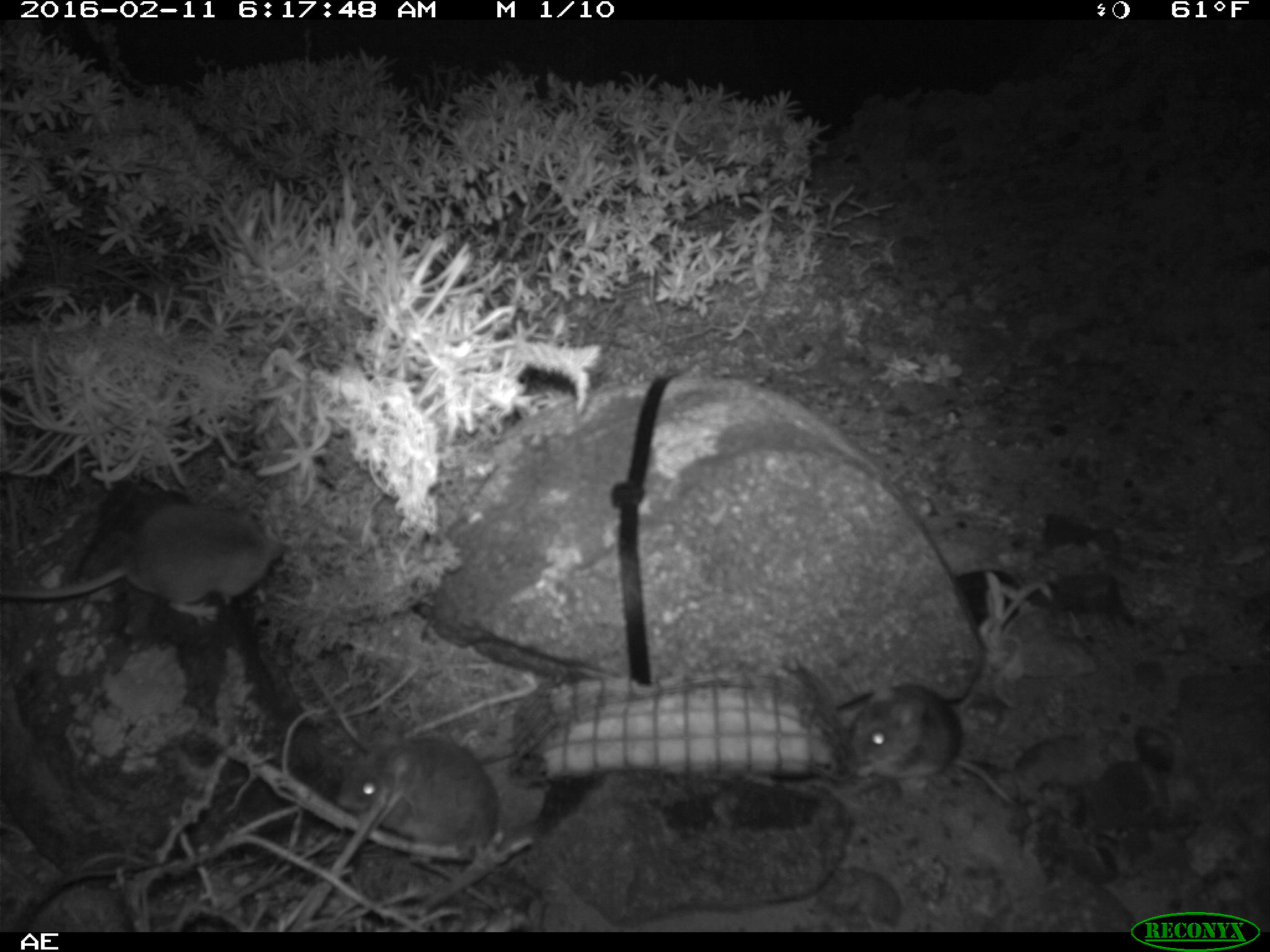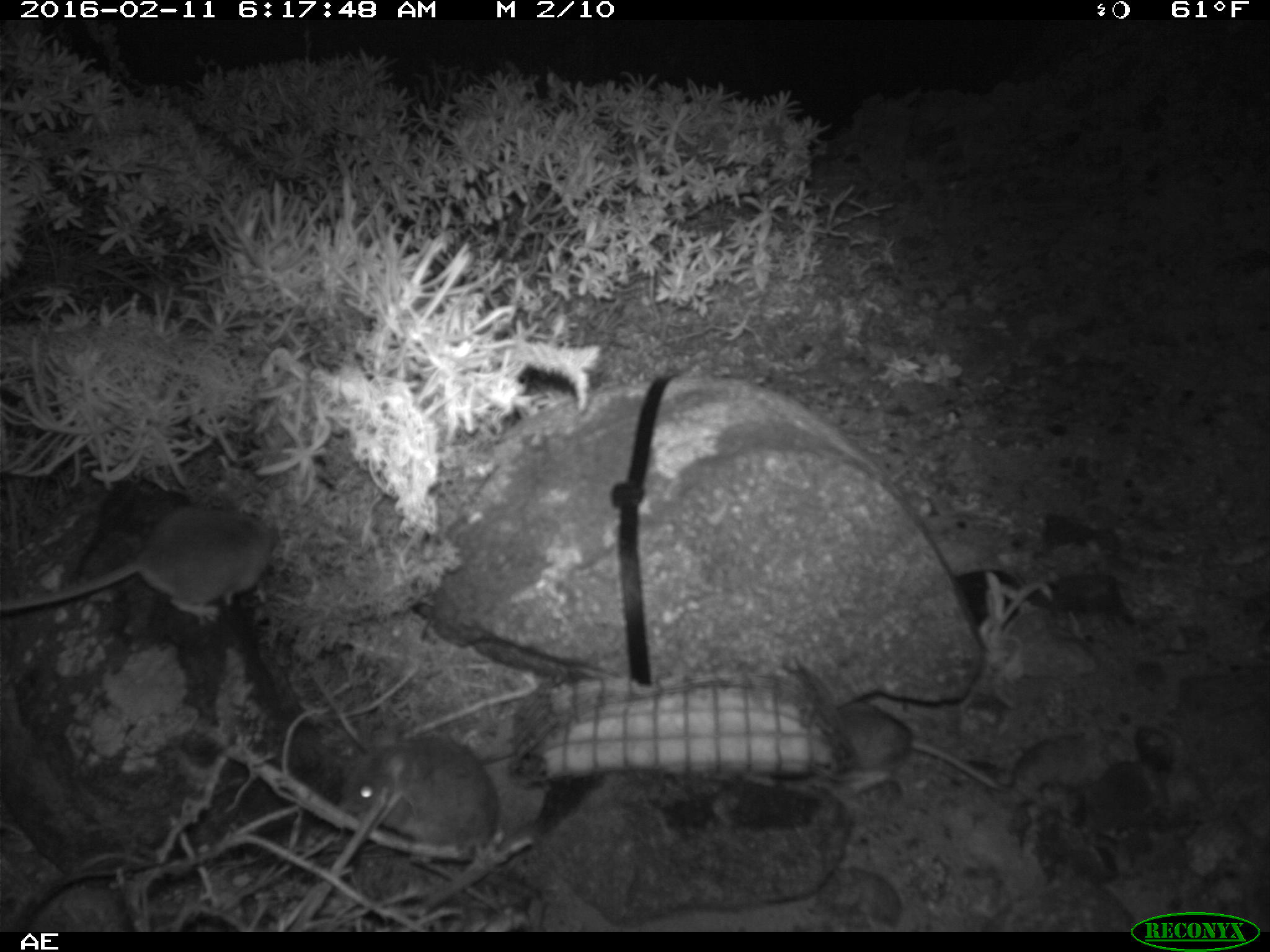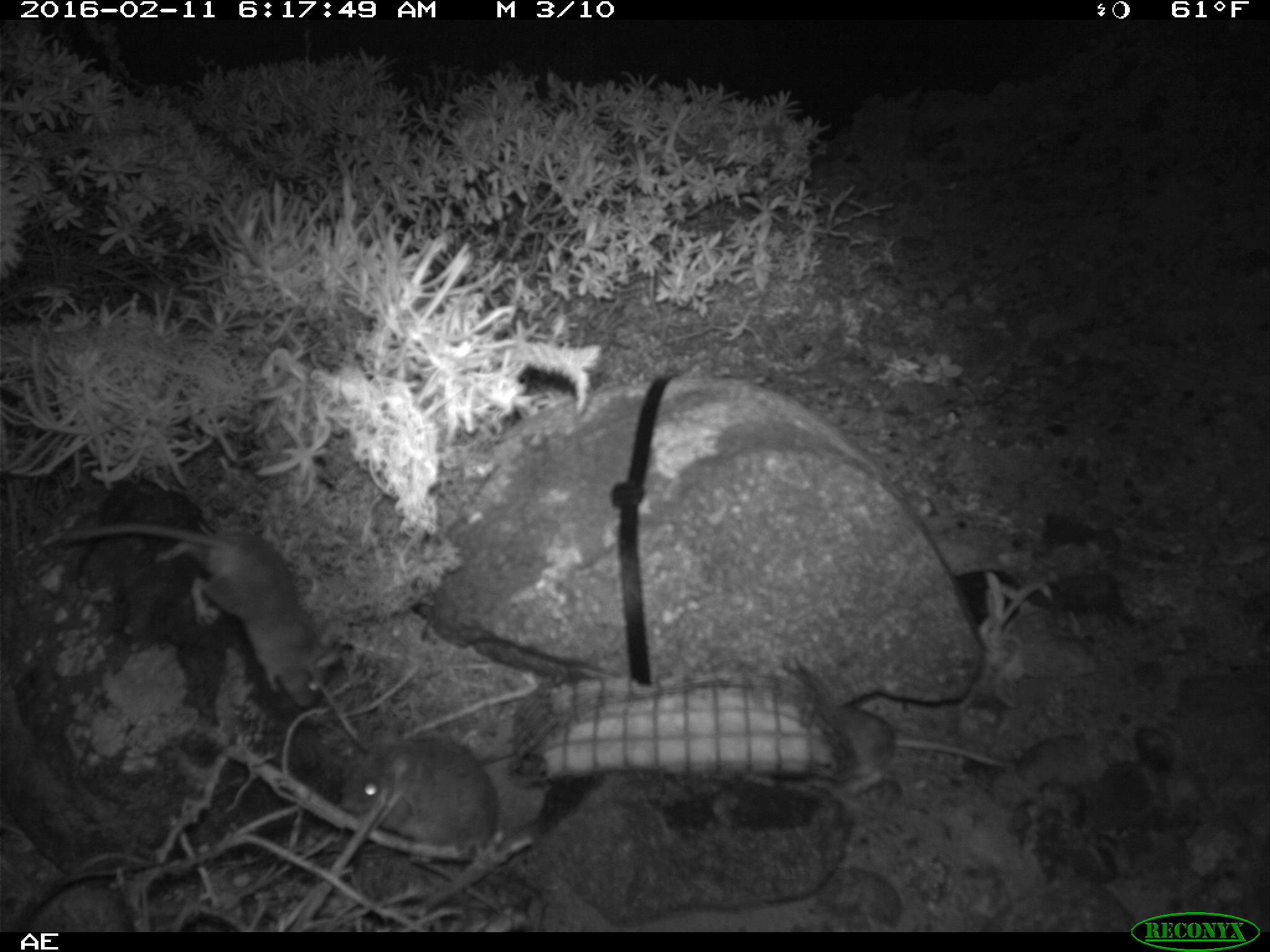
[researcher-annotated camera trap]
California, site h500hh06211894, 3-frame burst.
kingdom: Animalia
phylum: Chordata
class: Mammalia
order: Rodentia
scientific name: Rodentia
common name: rodent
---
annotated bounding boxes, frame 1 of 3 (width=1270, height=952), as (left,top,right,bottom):
rodent: (0,497,288,620); (851,682,1022,809); (335,727,500,852)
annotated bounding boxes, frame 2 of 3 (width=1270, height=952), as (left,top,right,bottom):
rodent: (0,502,275,622); (339,726,498,860); (820,699,1008,793)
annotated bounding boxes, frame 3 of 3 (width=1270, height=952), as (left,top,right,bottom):
rodent: (60,523,338,707); (342,723,499,864); (828,702,1017,795)